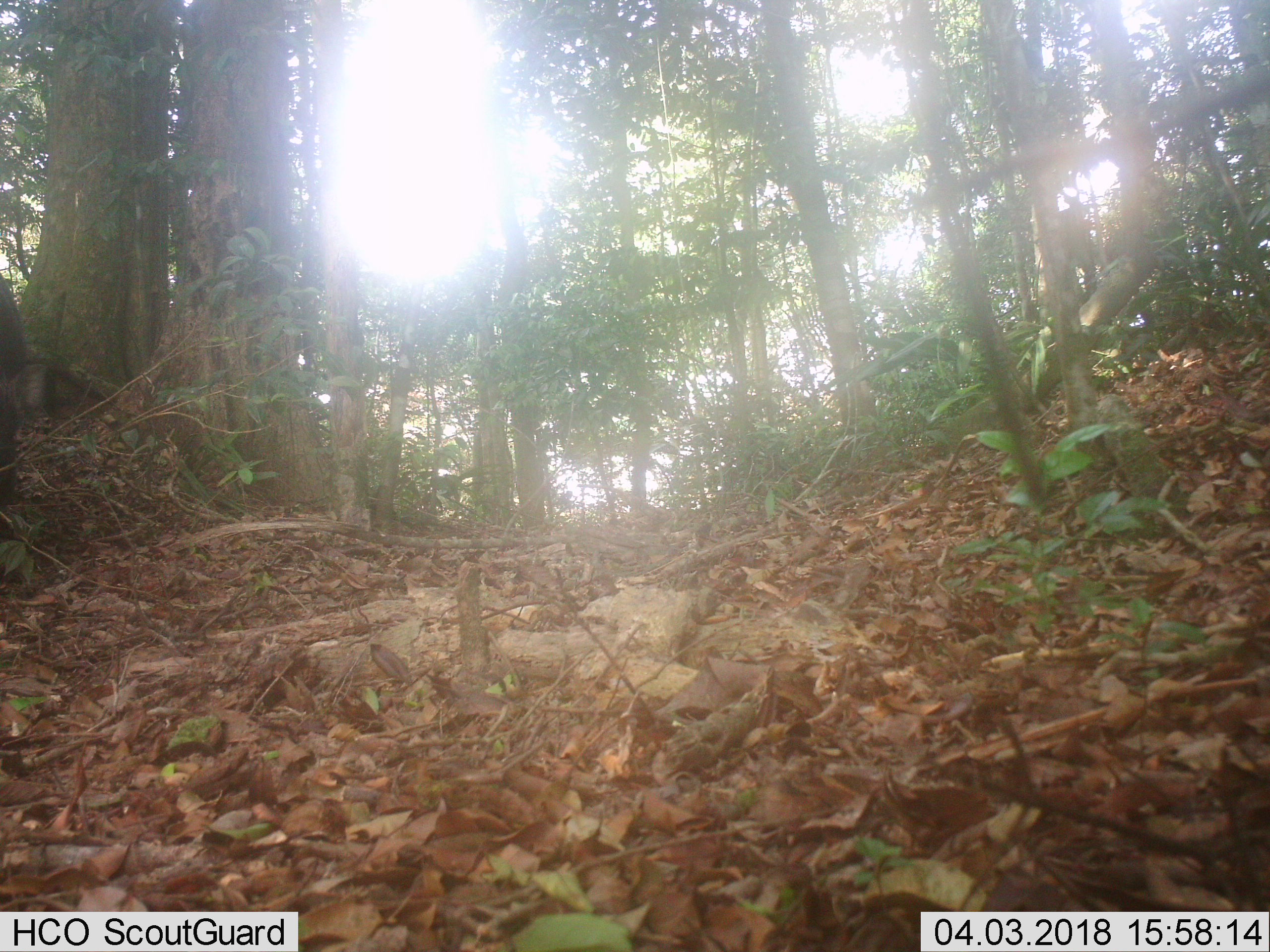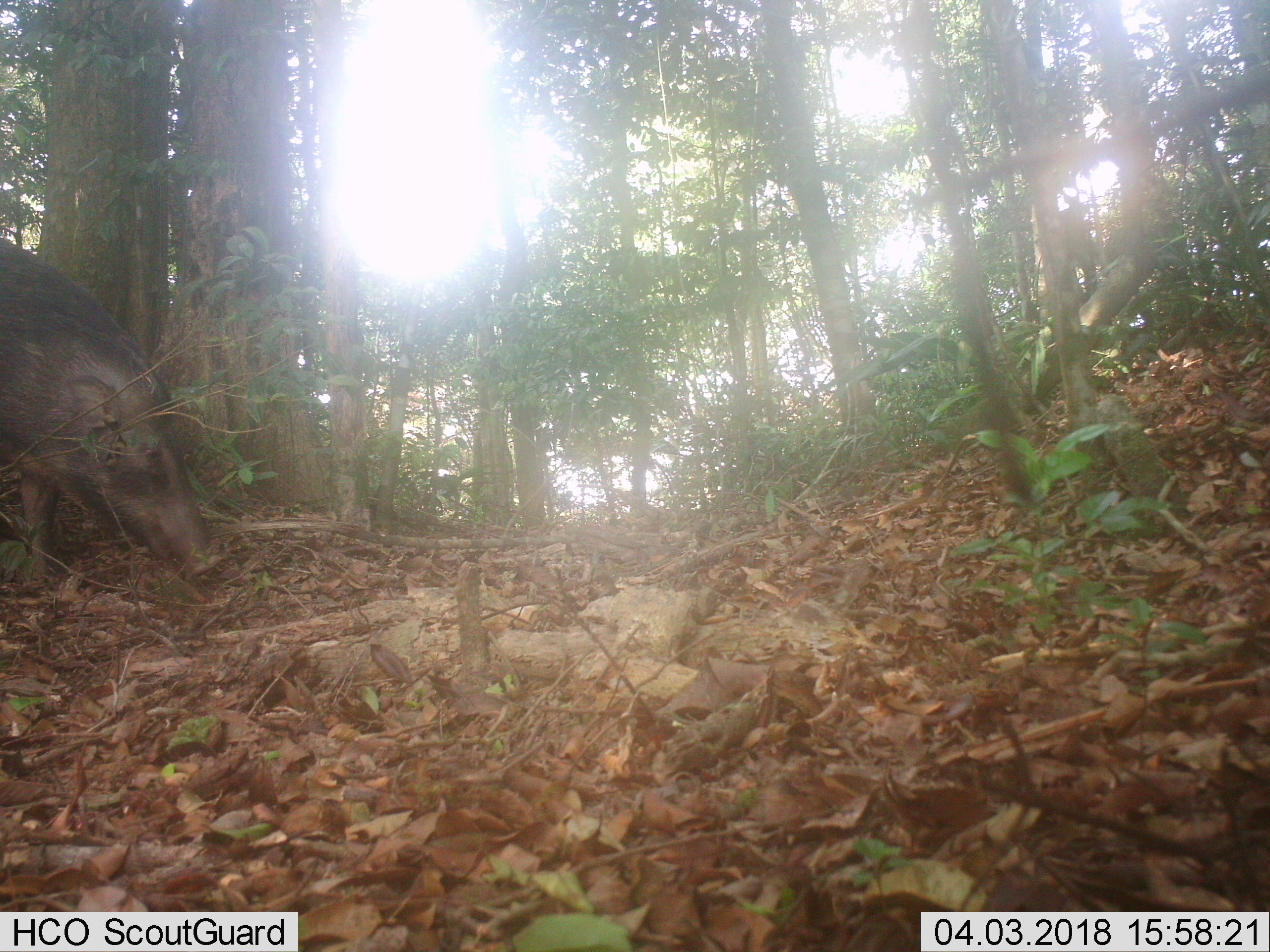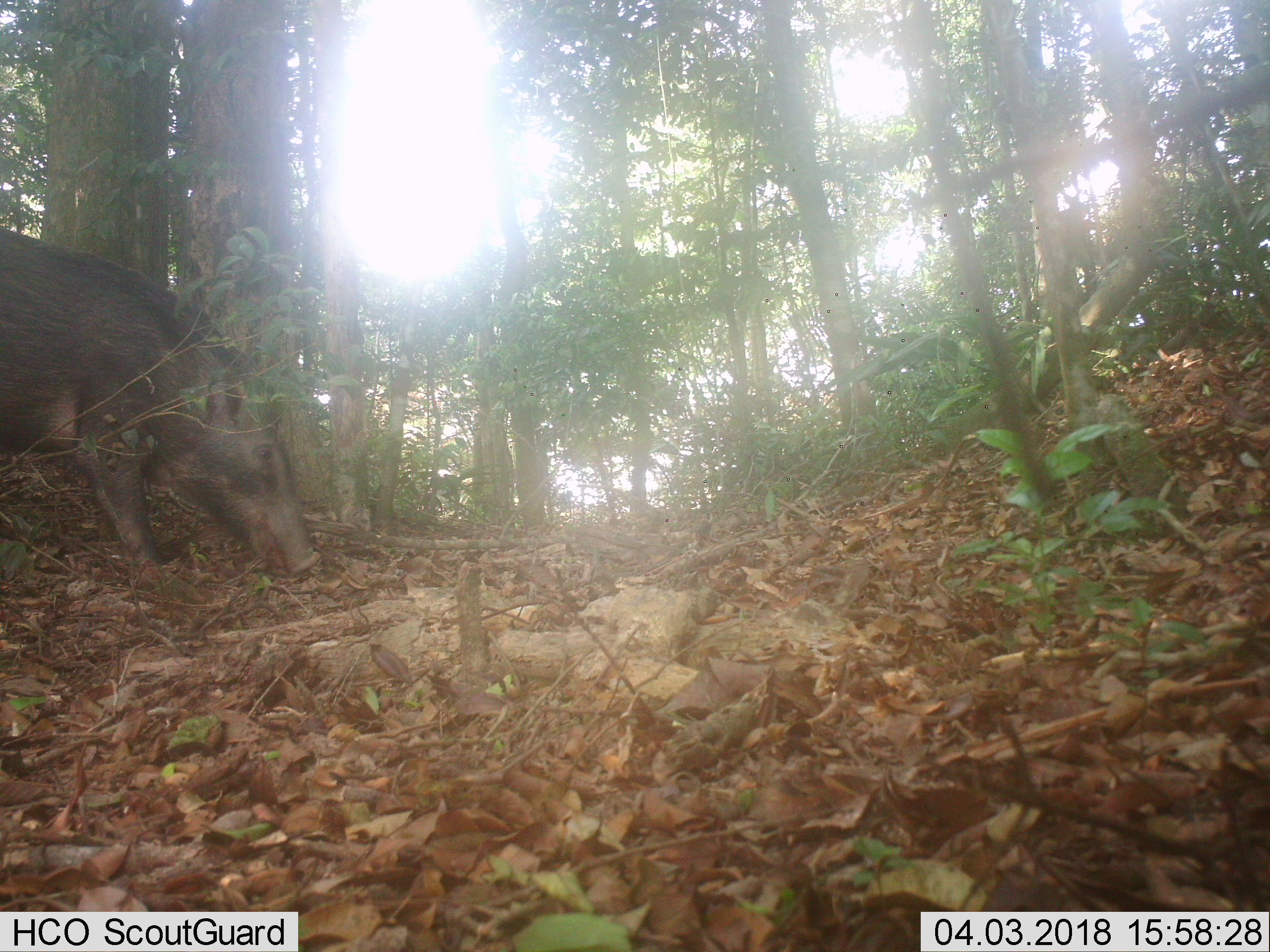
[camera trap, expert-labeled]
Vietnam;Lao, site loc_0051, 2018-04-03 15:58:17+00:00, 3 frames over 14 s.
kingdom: Animalia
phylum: Chordata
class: Mammalia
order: Artiodactyla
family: Suidae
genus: Sus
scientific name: Sus scrofa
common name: eurasian wild pig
Eurasian wild pig (Sus scrofa). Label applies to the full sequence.